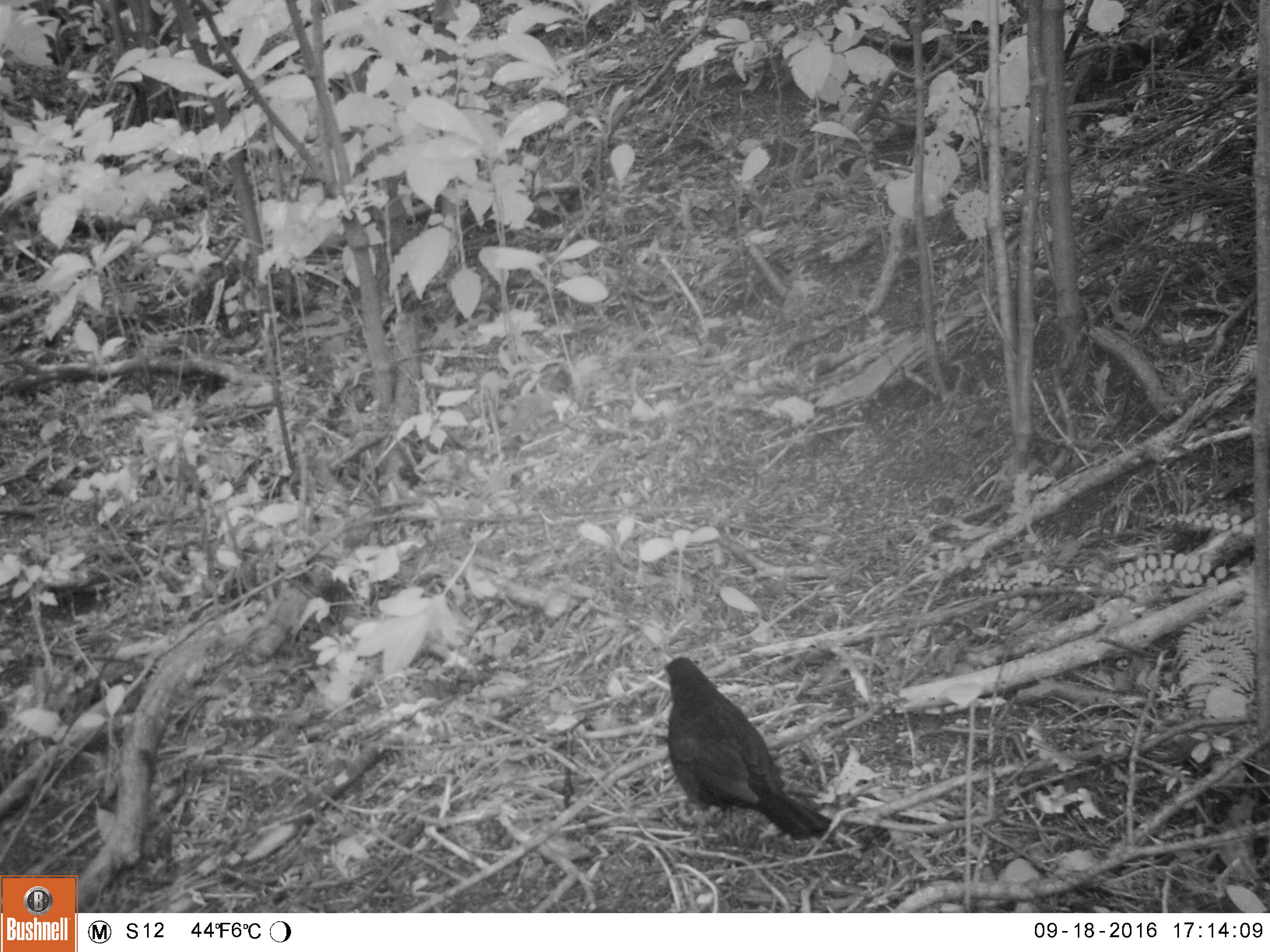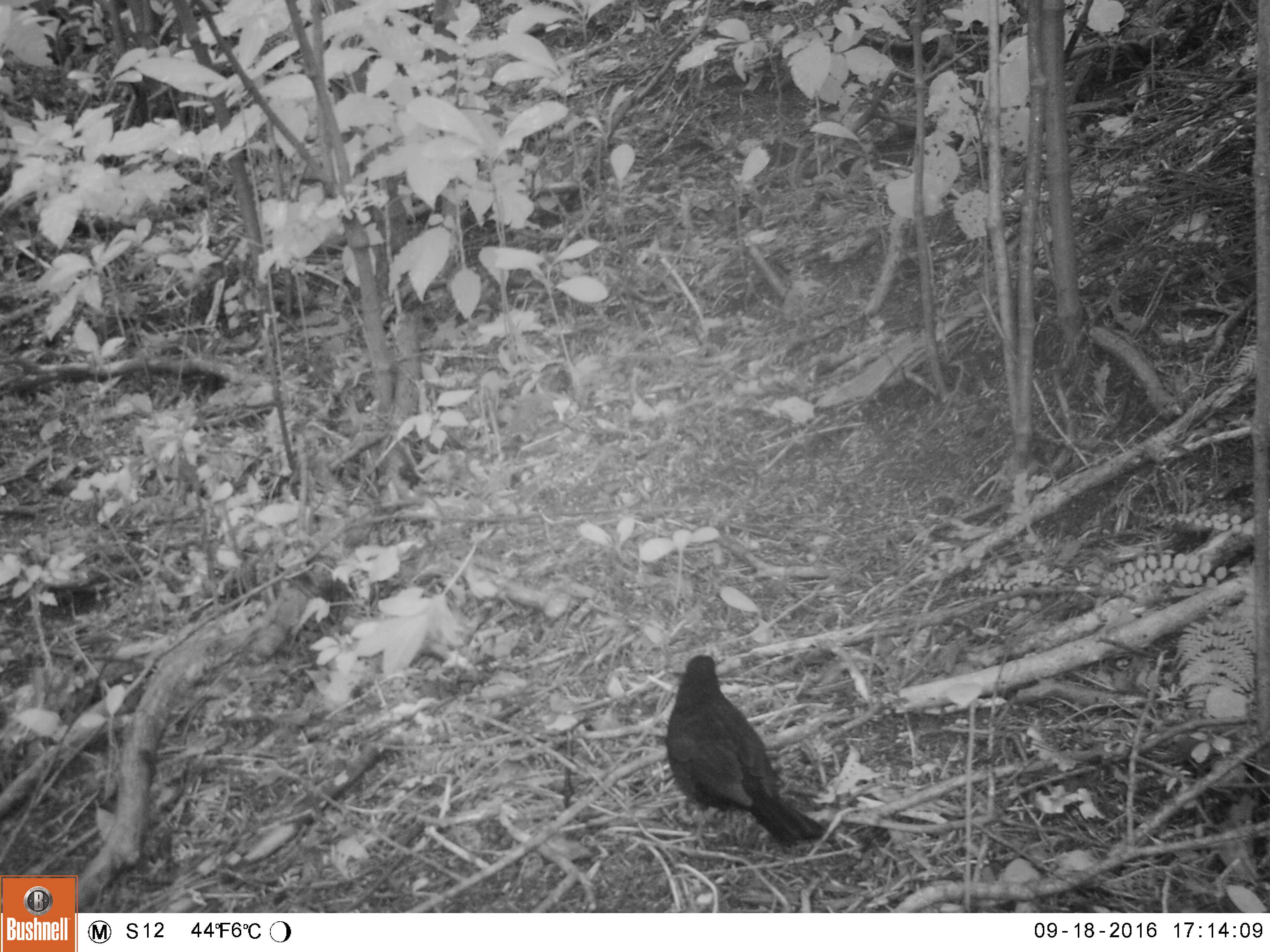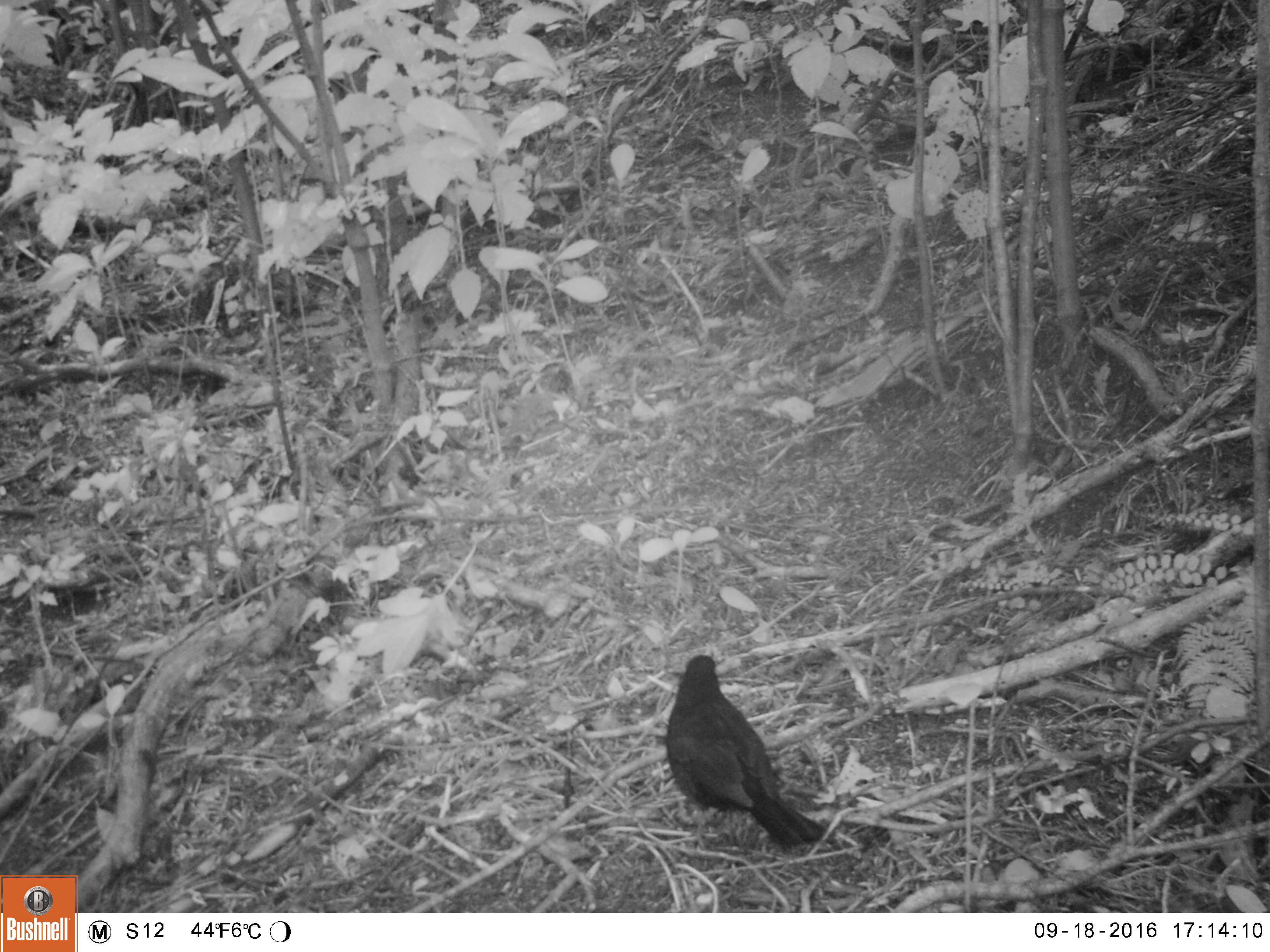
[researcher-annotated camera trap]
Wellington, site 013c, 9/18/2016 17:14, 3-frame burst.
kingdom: Animalia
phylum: Chordata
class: Aves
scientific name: Aves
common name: bird